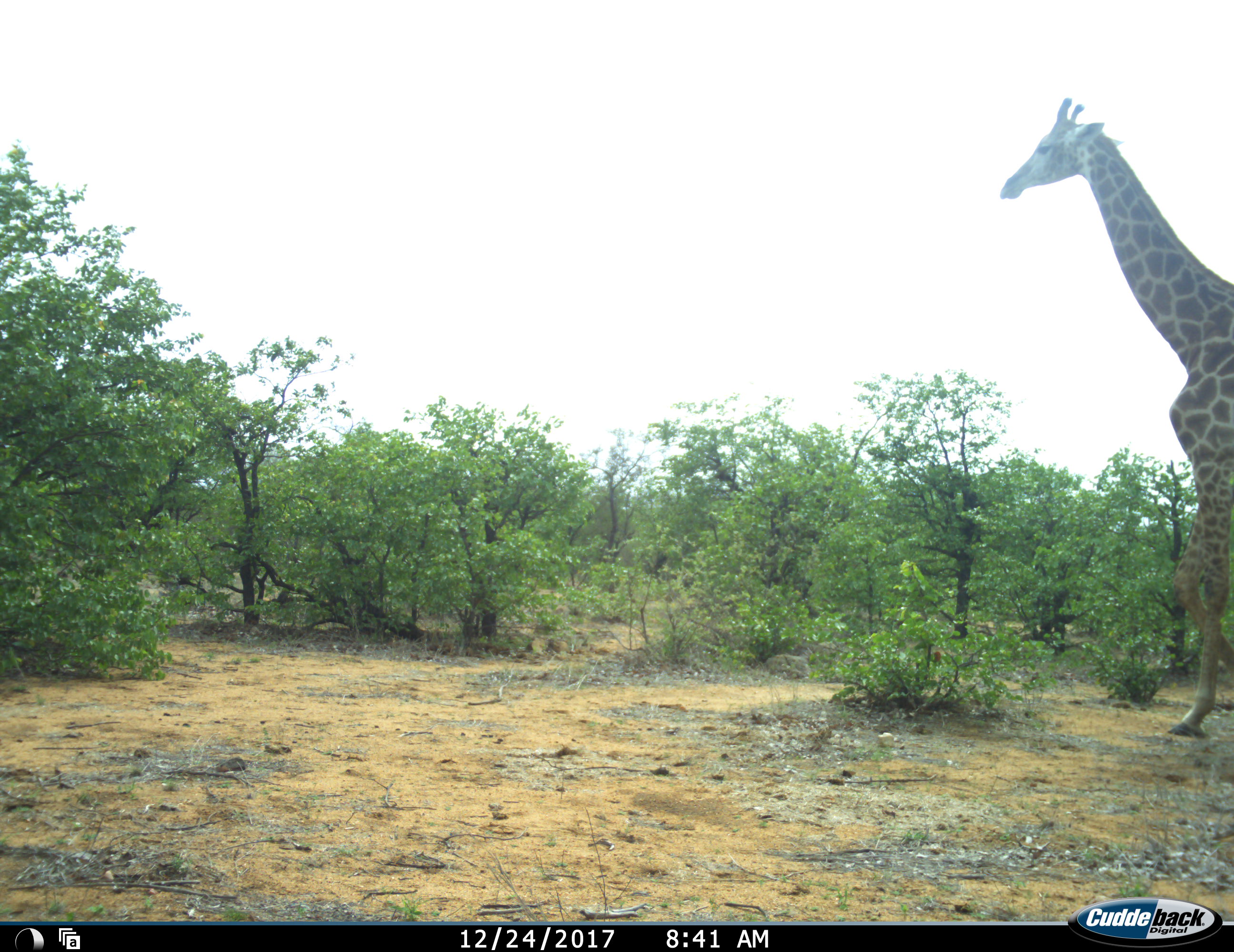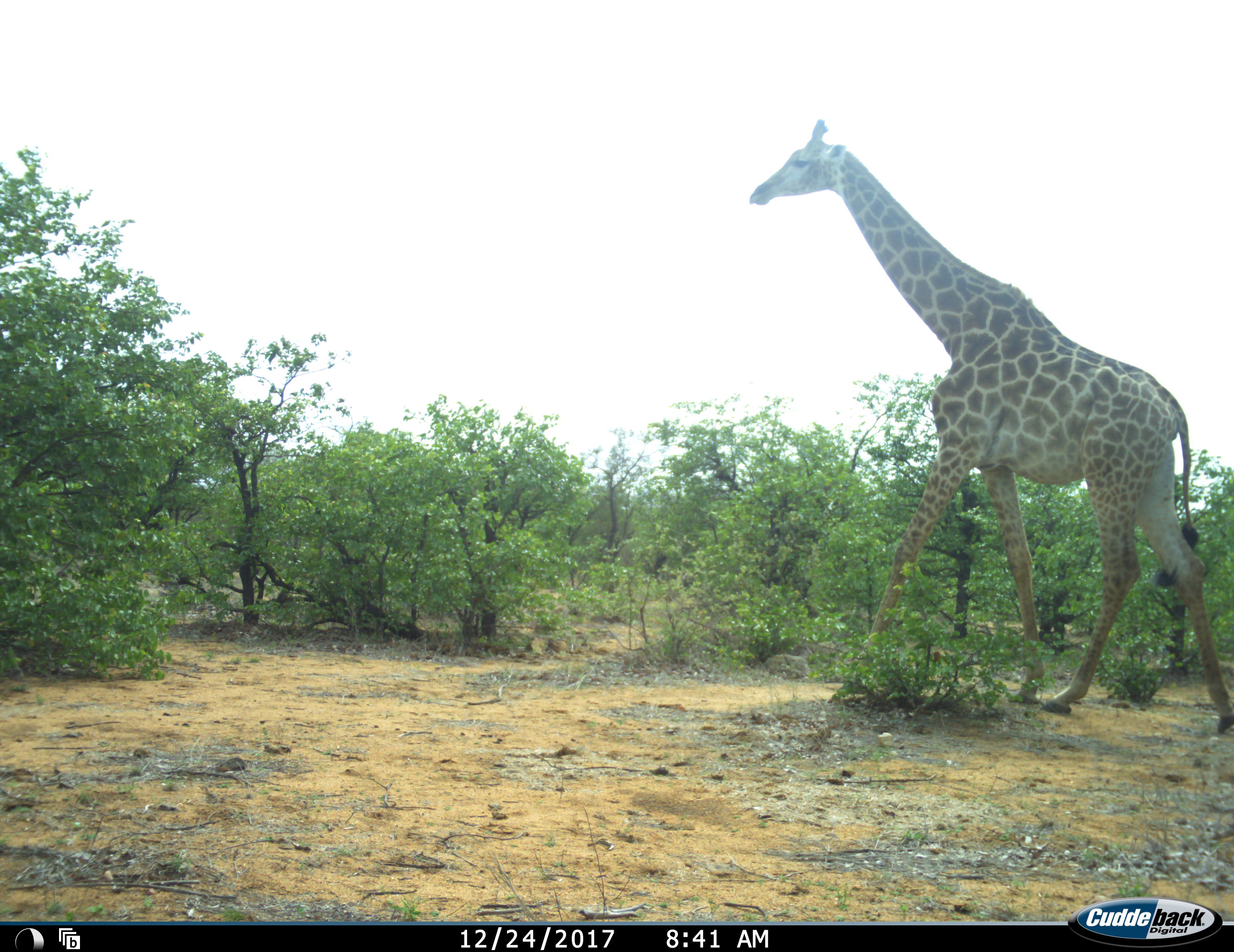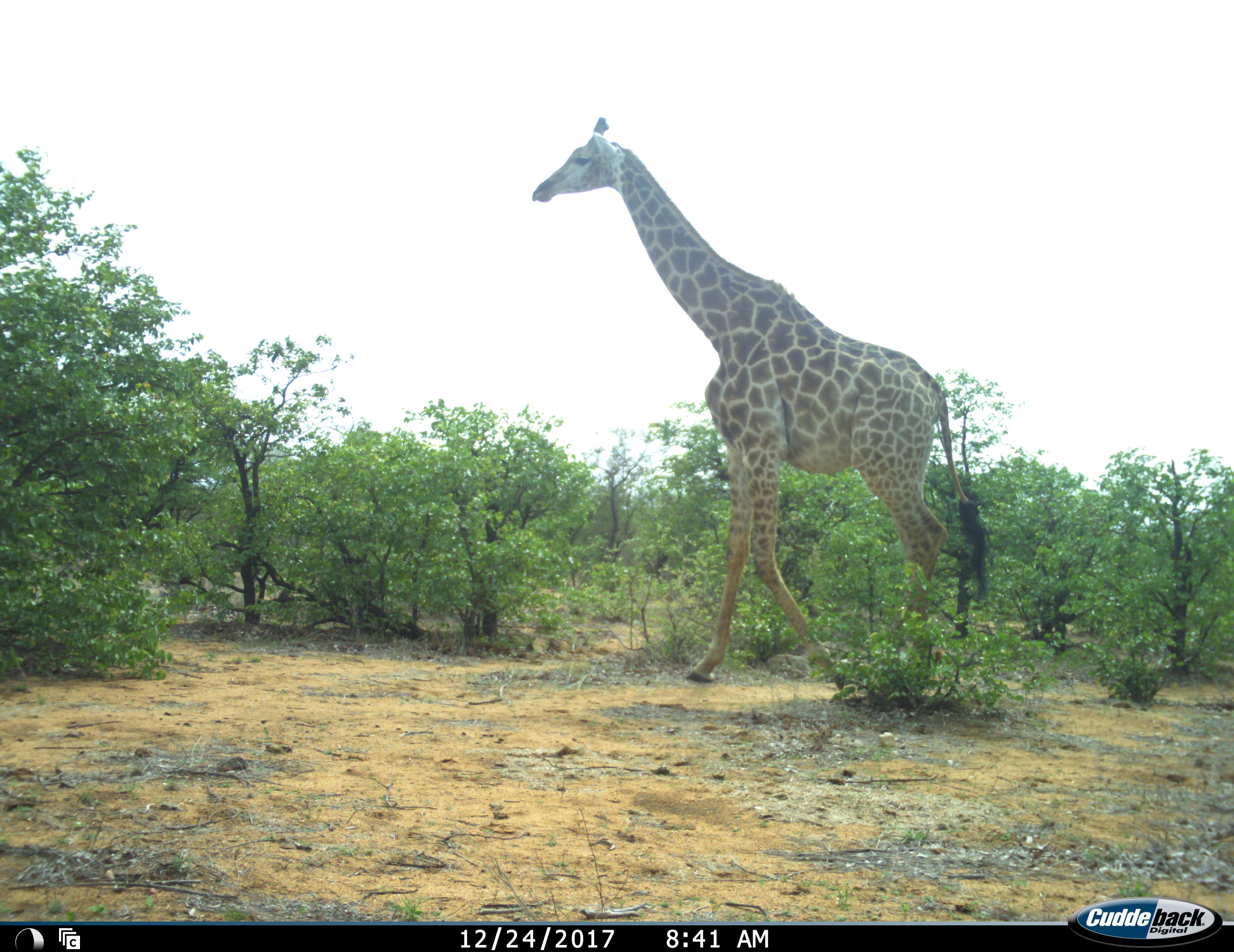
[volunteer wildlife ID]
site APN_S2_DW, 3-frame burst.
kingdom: Animalia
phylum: Chordata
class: Mammalia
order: Artiodactyla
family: Giraffidae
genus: Giraffa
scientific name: Giraffa camelopardalis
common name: giraffe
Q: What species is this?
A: Giraffe (Giraffa camelopardalis).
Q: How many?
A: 1.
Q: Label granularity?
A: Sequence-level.